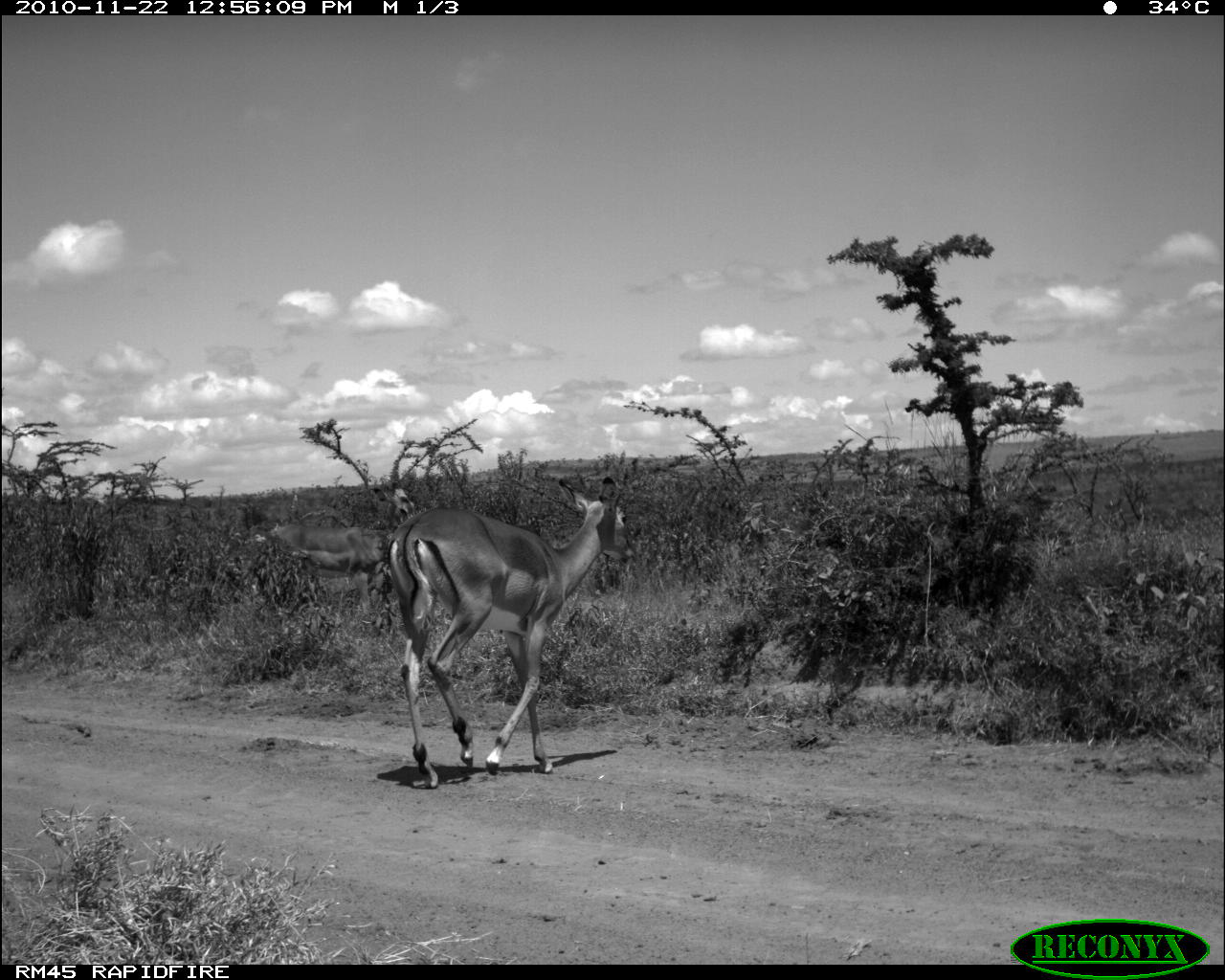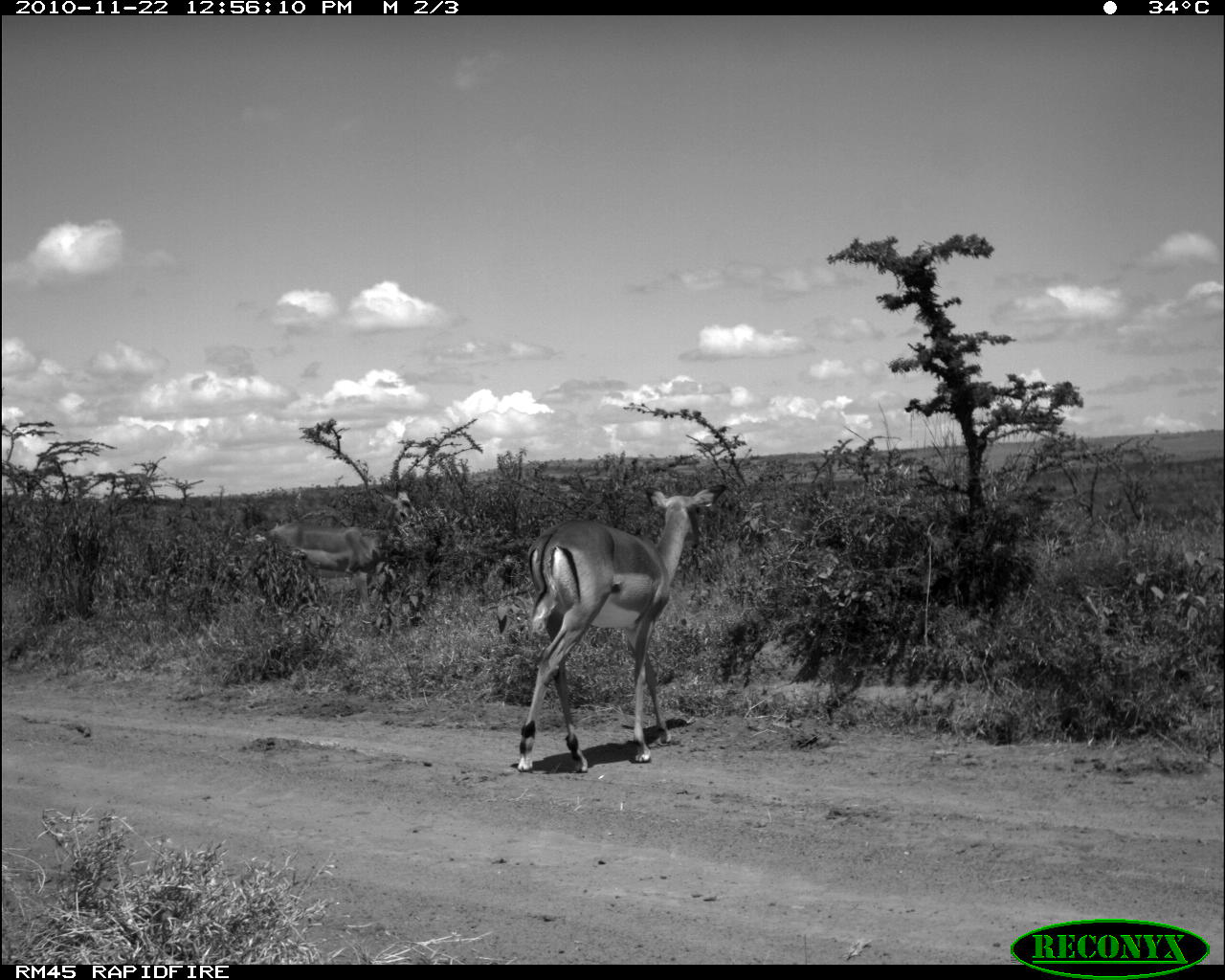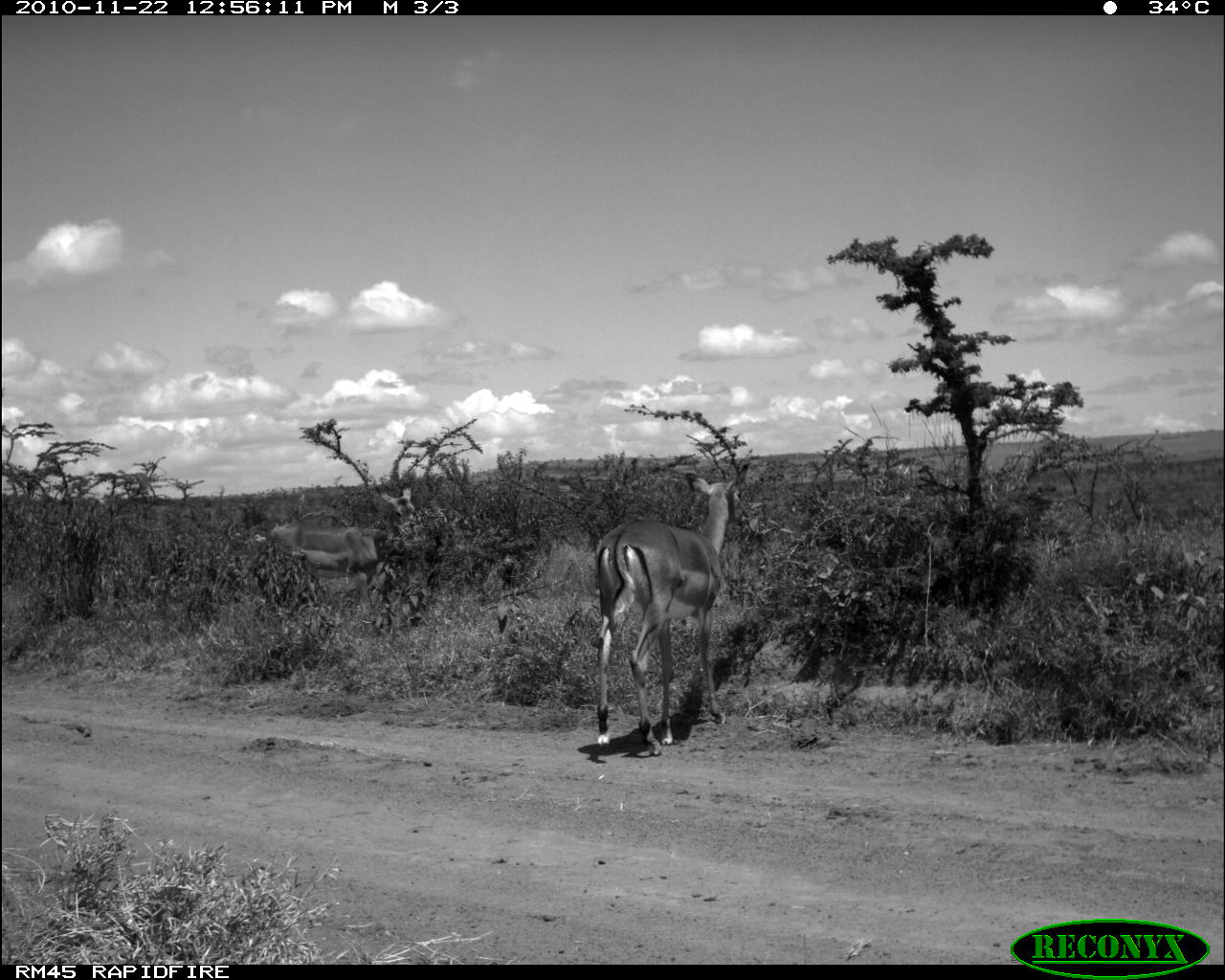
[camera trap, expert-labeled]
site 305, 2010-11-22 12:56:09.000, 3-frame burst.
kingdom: Animalia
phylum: Chordata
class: Mammalia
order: Artiodactyla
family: Bovidae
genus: Aepyceros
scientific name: Aepyceros melampus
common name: impala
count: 2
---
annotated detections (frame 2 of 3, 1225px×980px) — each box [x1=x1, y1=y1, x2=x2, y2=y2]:
aepyceros melampus: [x1=515, y1=482, x2=727, y2=772]; [x1=264, y1=490, x2=420, y2=610]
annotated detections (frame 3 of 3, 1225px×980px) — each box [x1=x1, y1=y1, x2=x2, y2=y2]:
aepyceros melampus: [x1=589, y1=461, x2=749, y2=756]; [x1=263, y1=479, x2=416, y2=617]